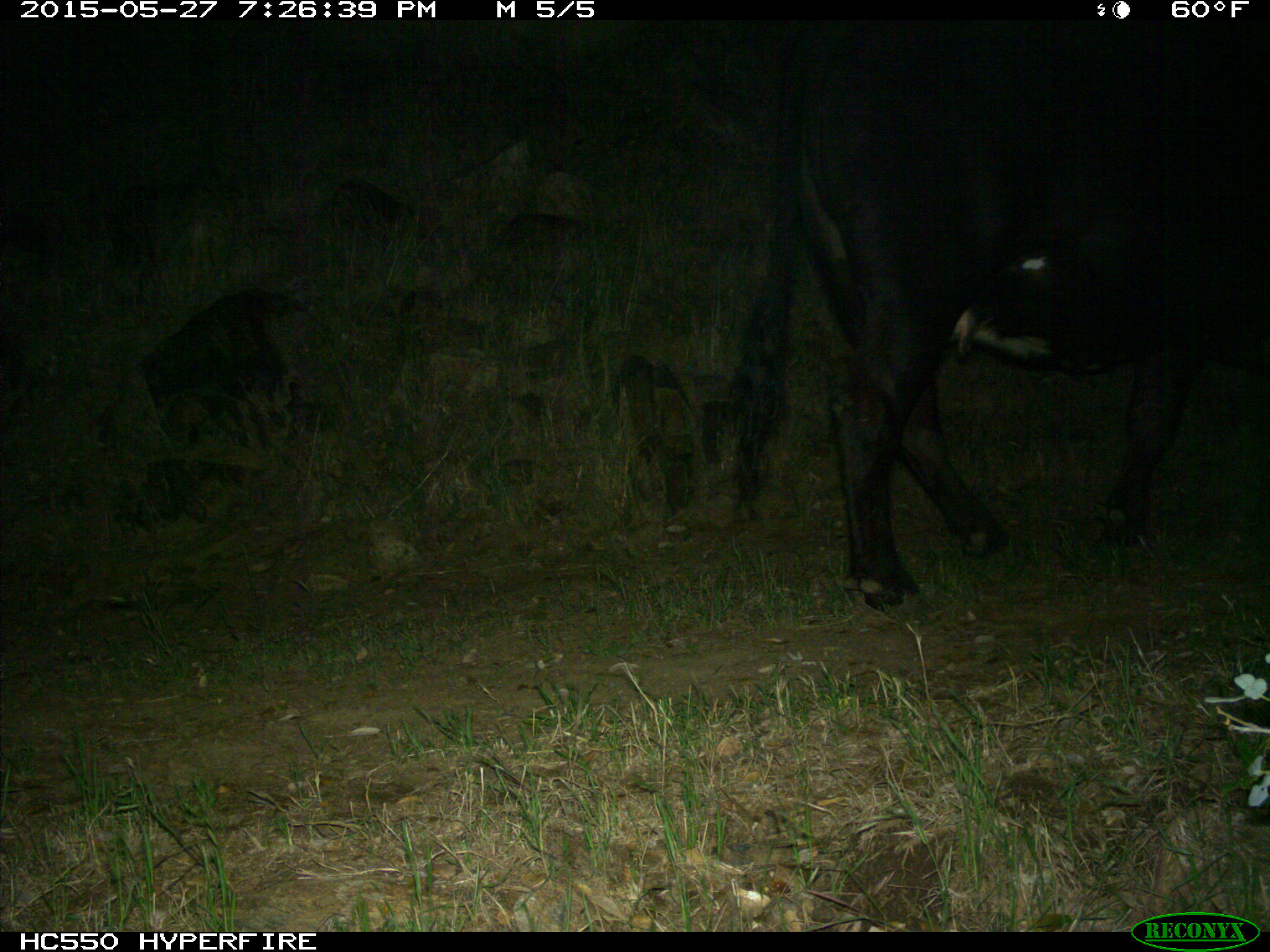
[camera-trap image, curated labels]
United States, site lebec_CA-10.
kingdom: Animalia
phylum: Chordata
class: Mammalia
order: Artiodactyla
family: Bovidae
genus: Bos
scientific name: Bos taurus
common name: domestic cow